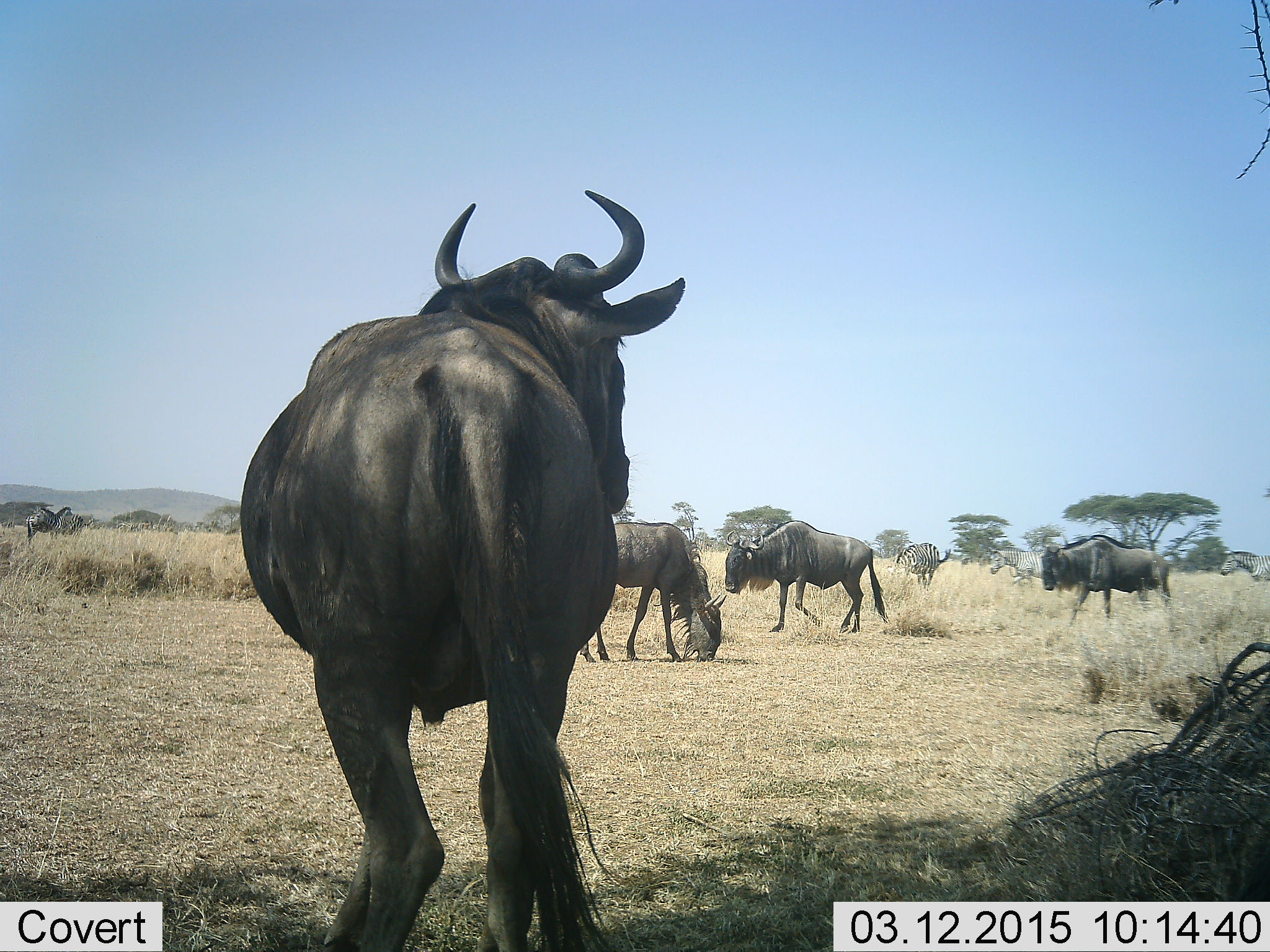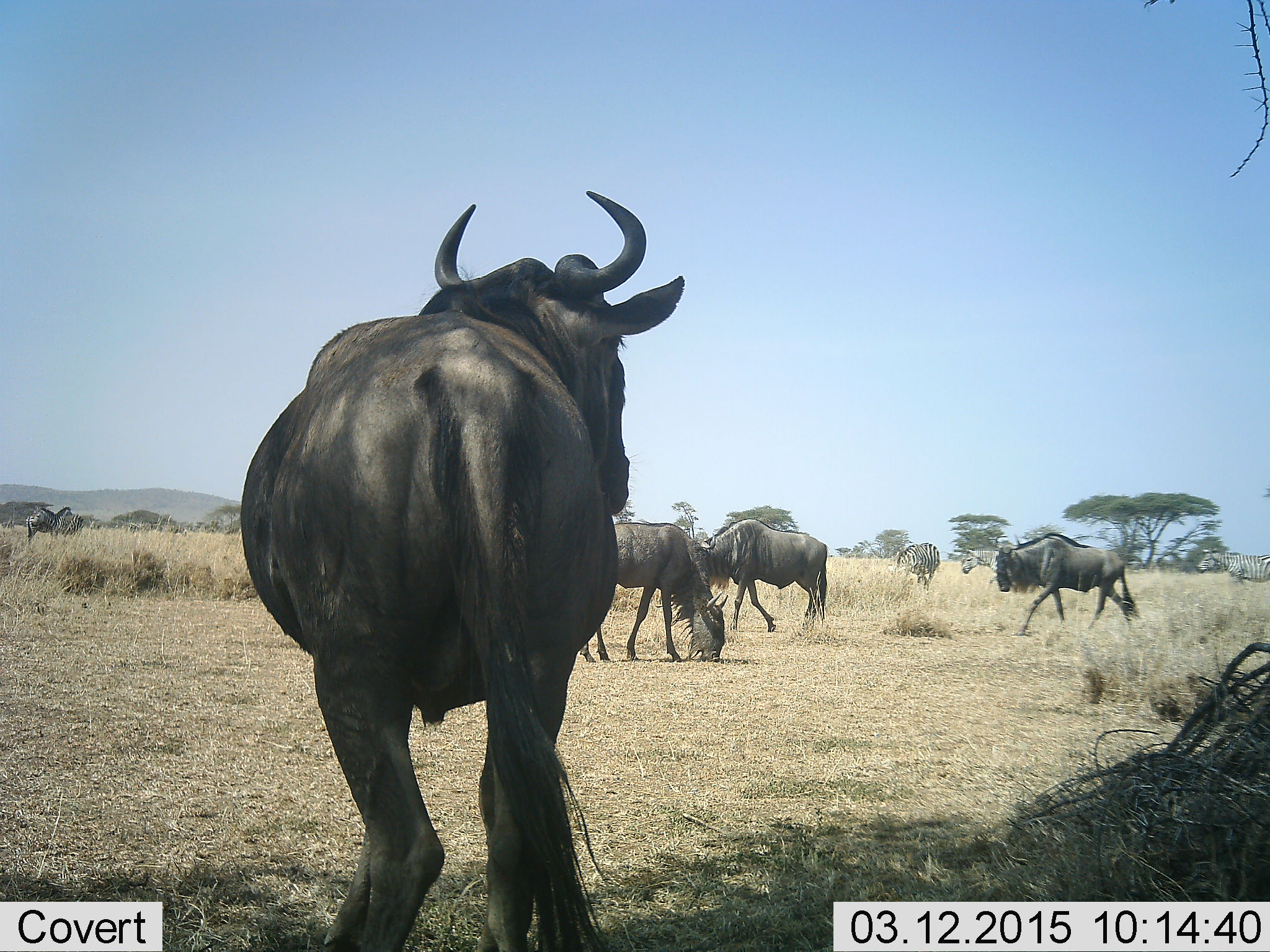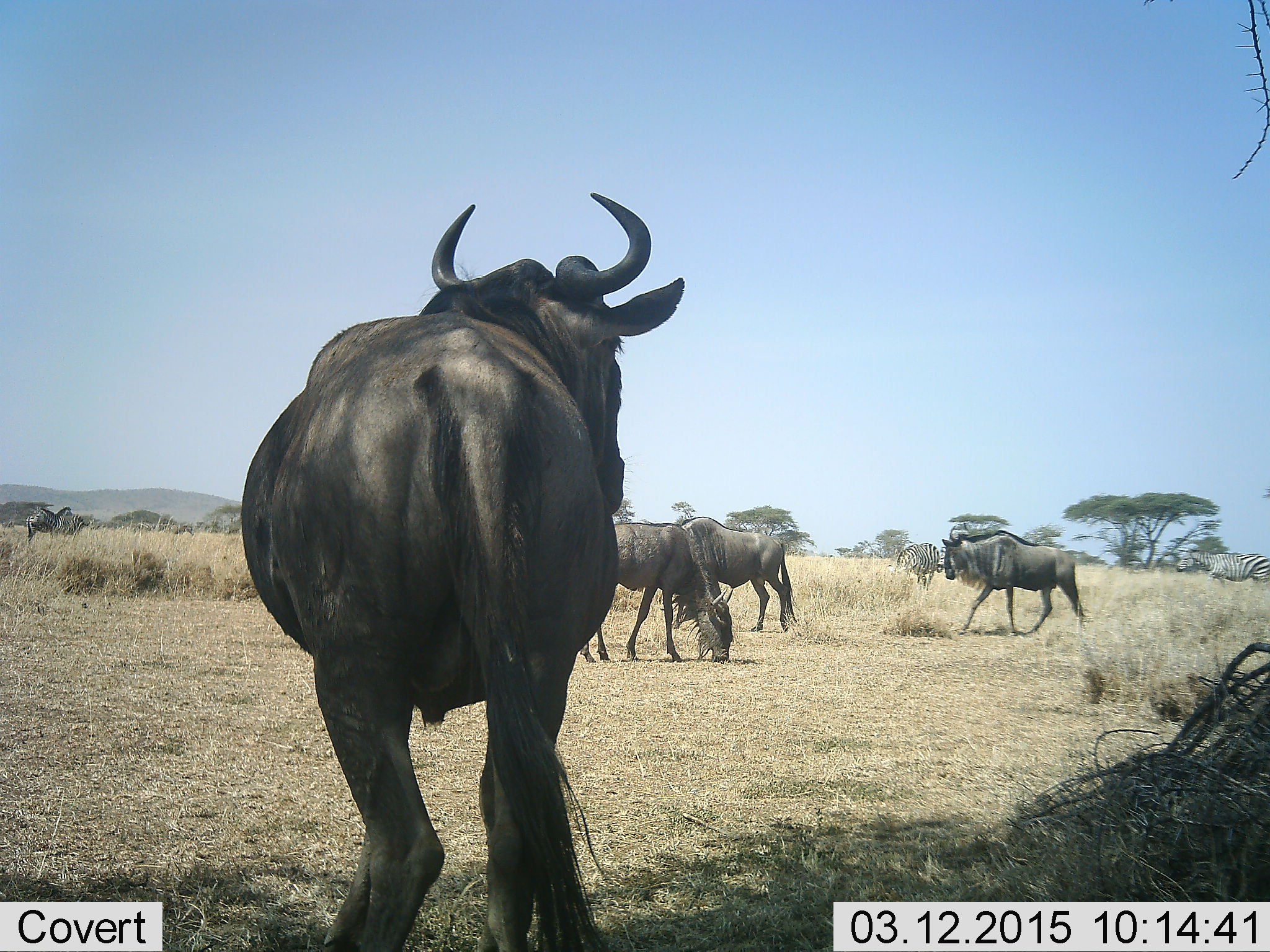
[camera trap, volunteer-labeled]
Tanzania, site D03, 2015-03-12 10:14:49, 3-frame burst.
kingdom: Animalia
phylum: Chordata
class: Mammalia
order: Artiodactyla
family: Bovidae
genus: Connochaetes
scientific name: Connochaetes taurinus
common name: blue wildebeest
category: wildebeest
Wildebeest (blue wildebeest) (Connochaetes taurinus), count 5. Behavior (volunteer vote fractions): standing 85%, resting 8%, moving 46%, interacting 0%. Young present (vote fraction): 0%. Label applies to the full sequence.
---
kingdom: Animalia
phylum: Chordata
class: Mammalia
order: Perissodactyla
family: Equidae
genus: Equus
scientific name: Equus quagga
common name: plains zebra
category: zebra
Zebra (plains zebra) (Equus quagga), count 3. Behavior (volunteer vote fractions): standing 50%, resting 0%, moving 70%, interacting 0%. Young present (vote fraction): 0%. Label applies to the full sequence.